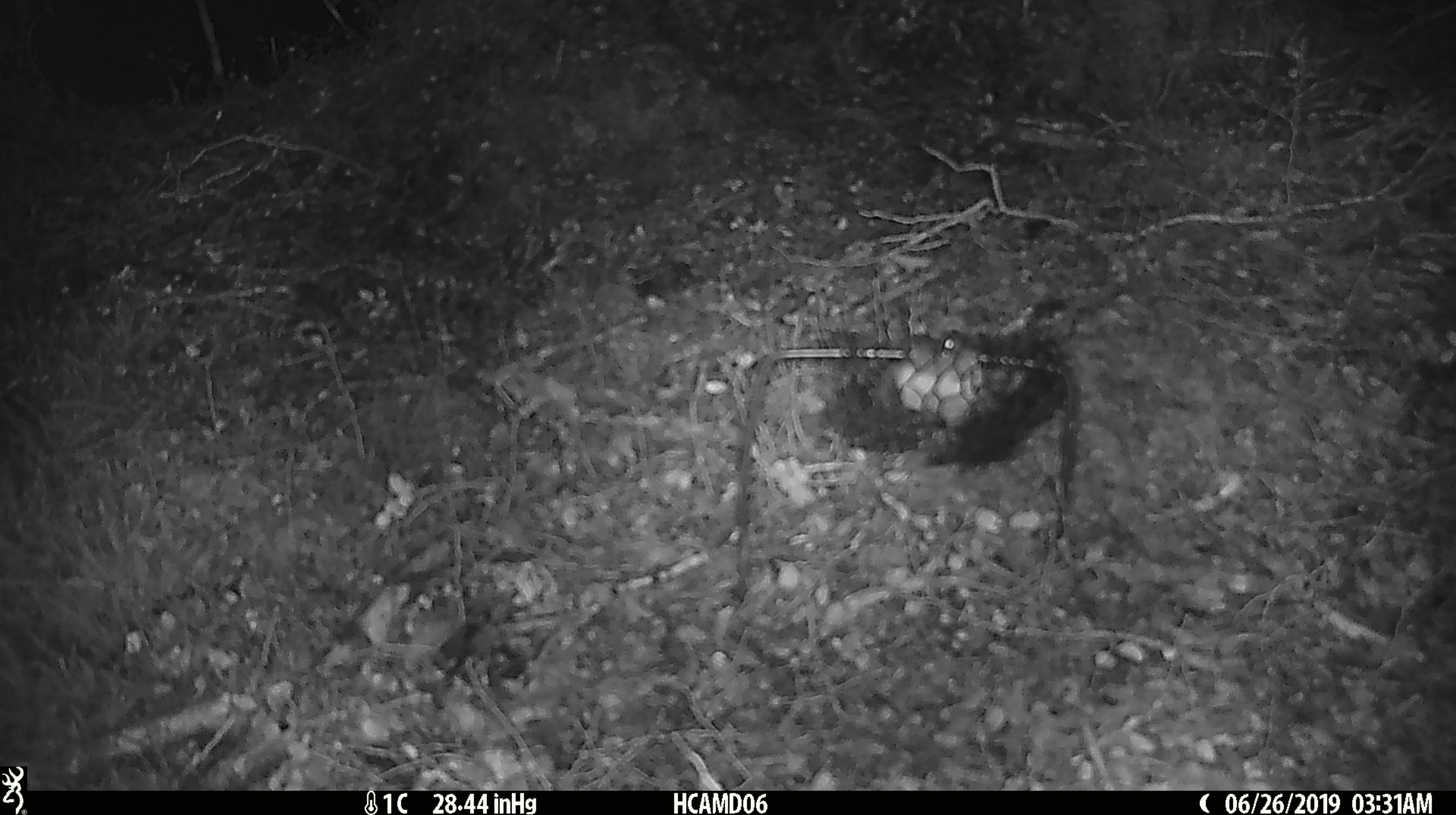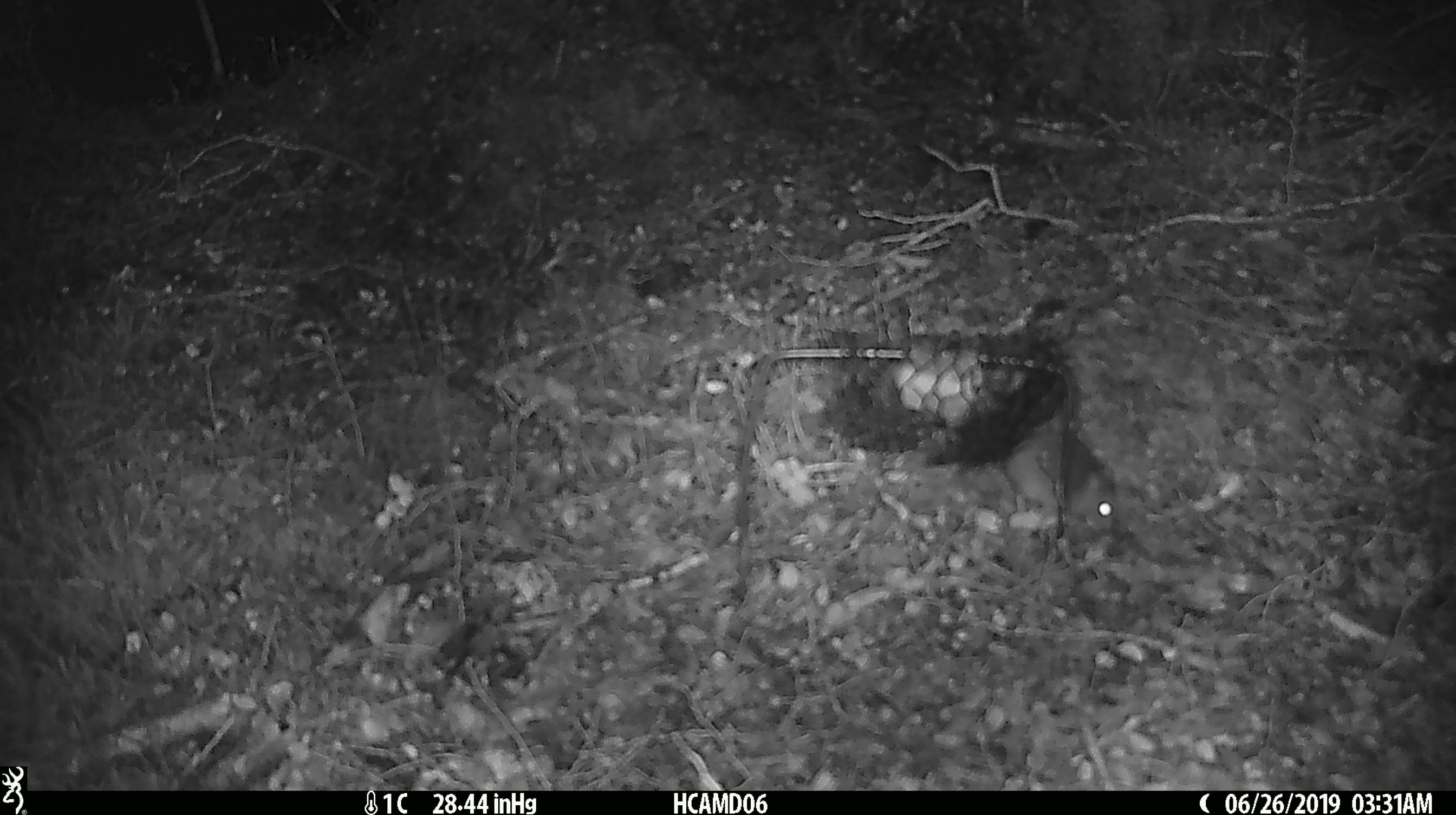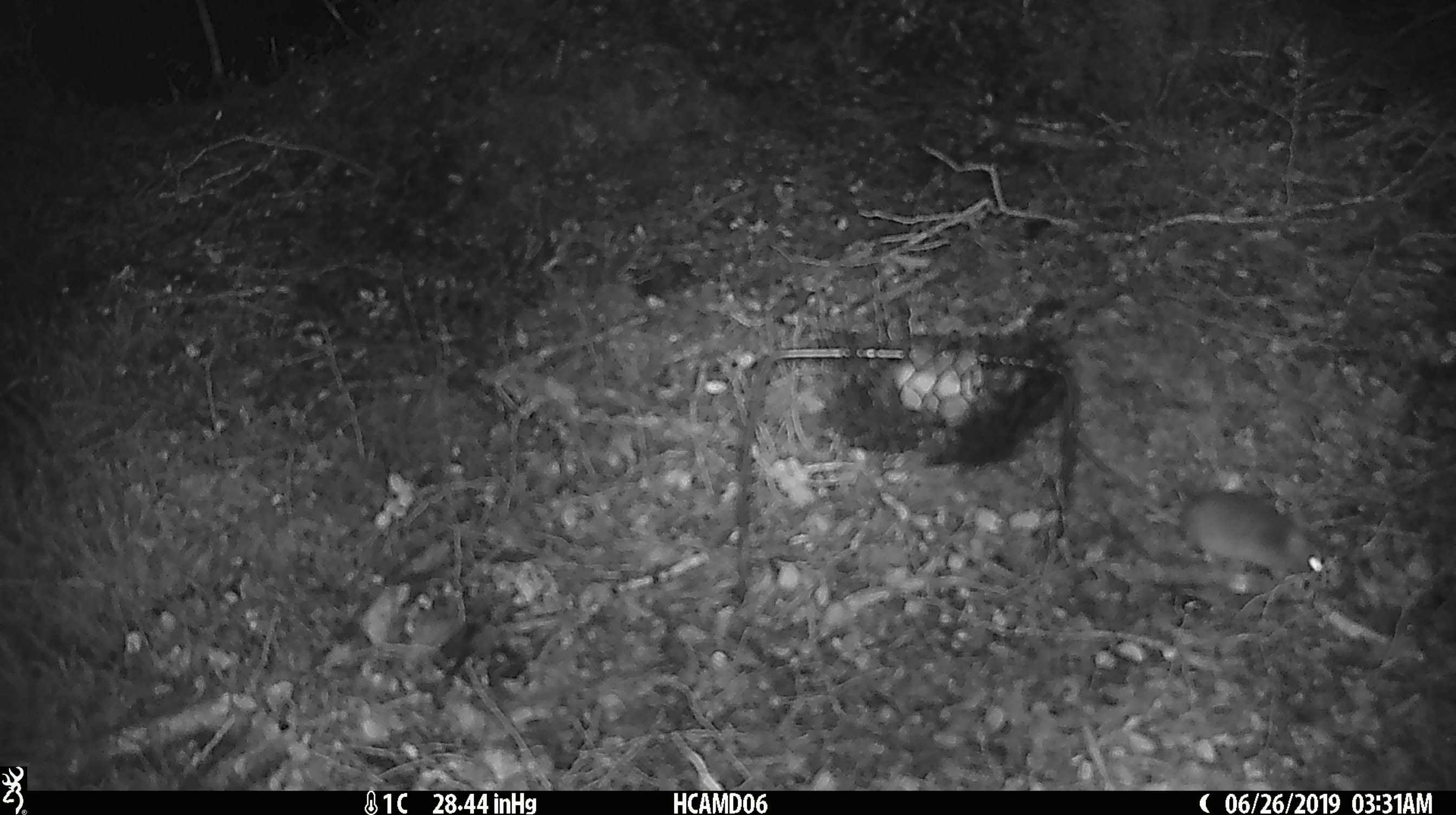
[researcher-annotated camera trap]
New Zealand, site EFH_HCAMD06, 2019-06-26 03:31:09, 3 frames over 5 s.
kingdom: Animalia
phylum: Chordata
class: Mammalia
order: Rodentia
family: Muridae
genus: Mus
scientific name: Mus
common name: mouse